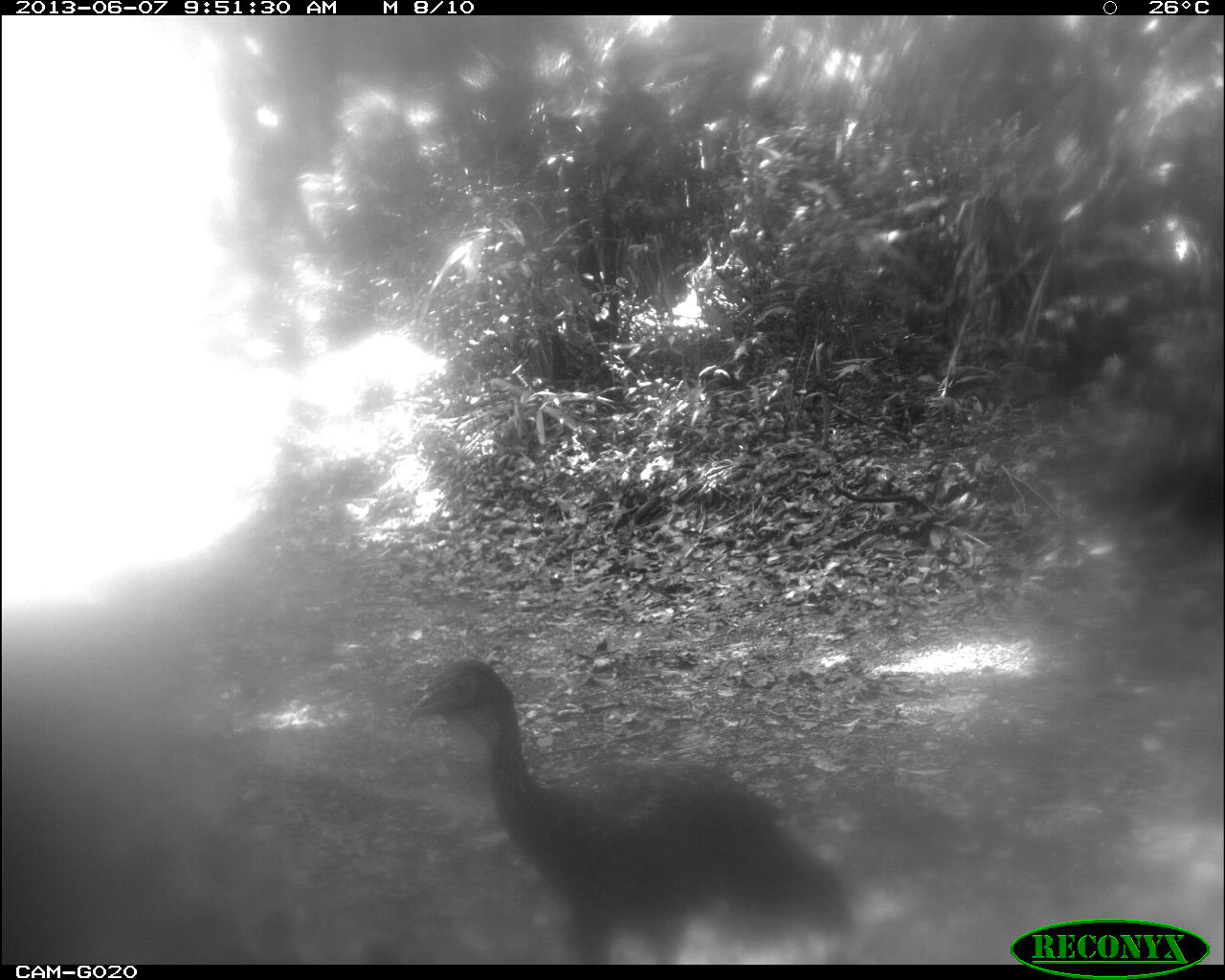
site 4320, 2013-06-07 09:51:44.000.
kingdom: Animalia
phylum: Chordata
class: Aves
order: Galliformes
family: Cracidae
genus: Penelope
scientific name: Penelope purpurascens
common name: crested guan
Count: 2.